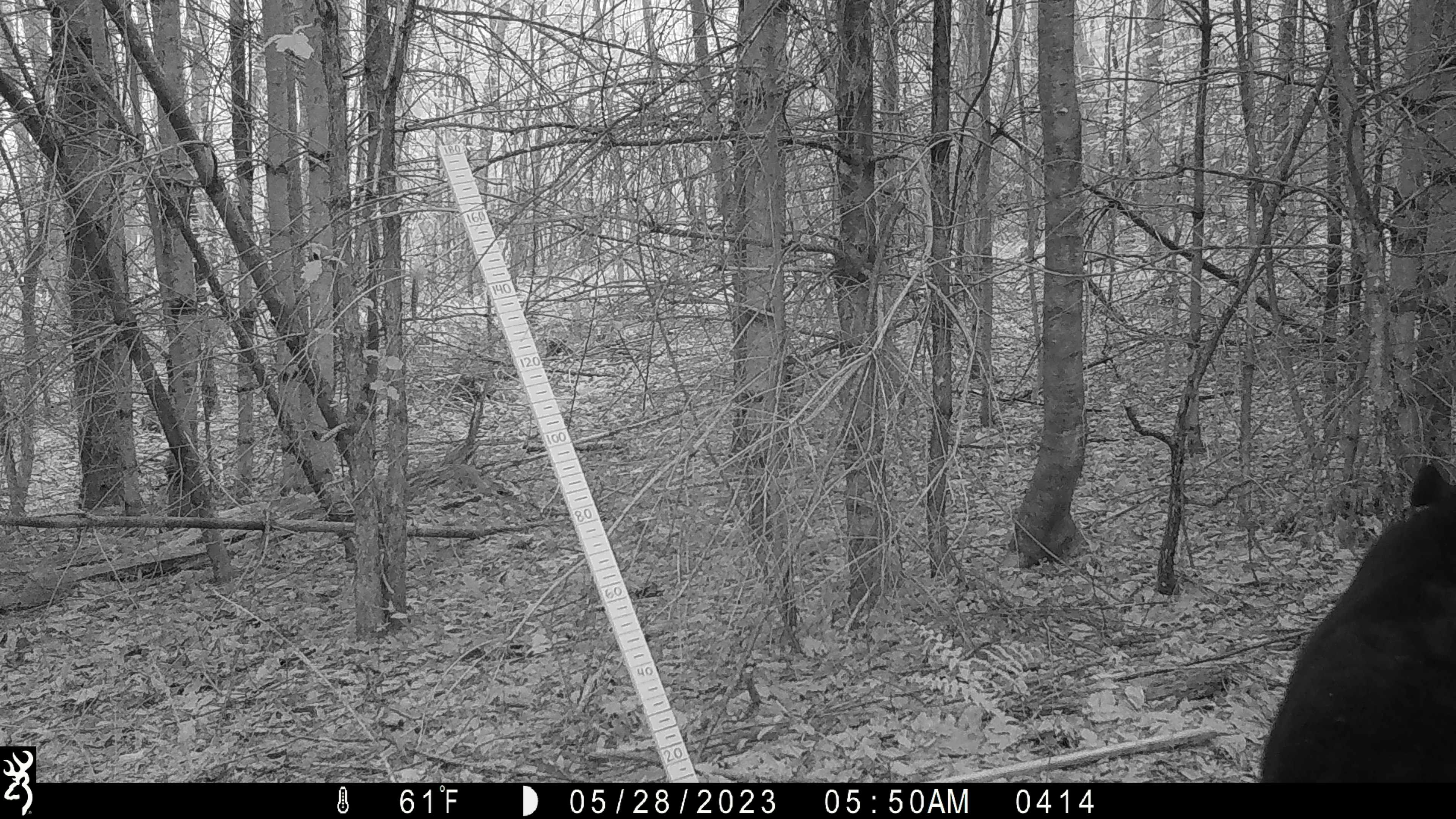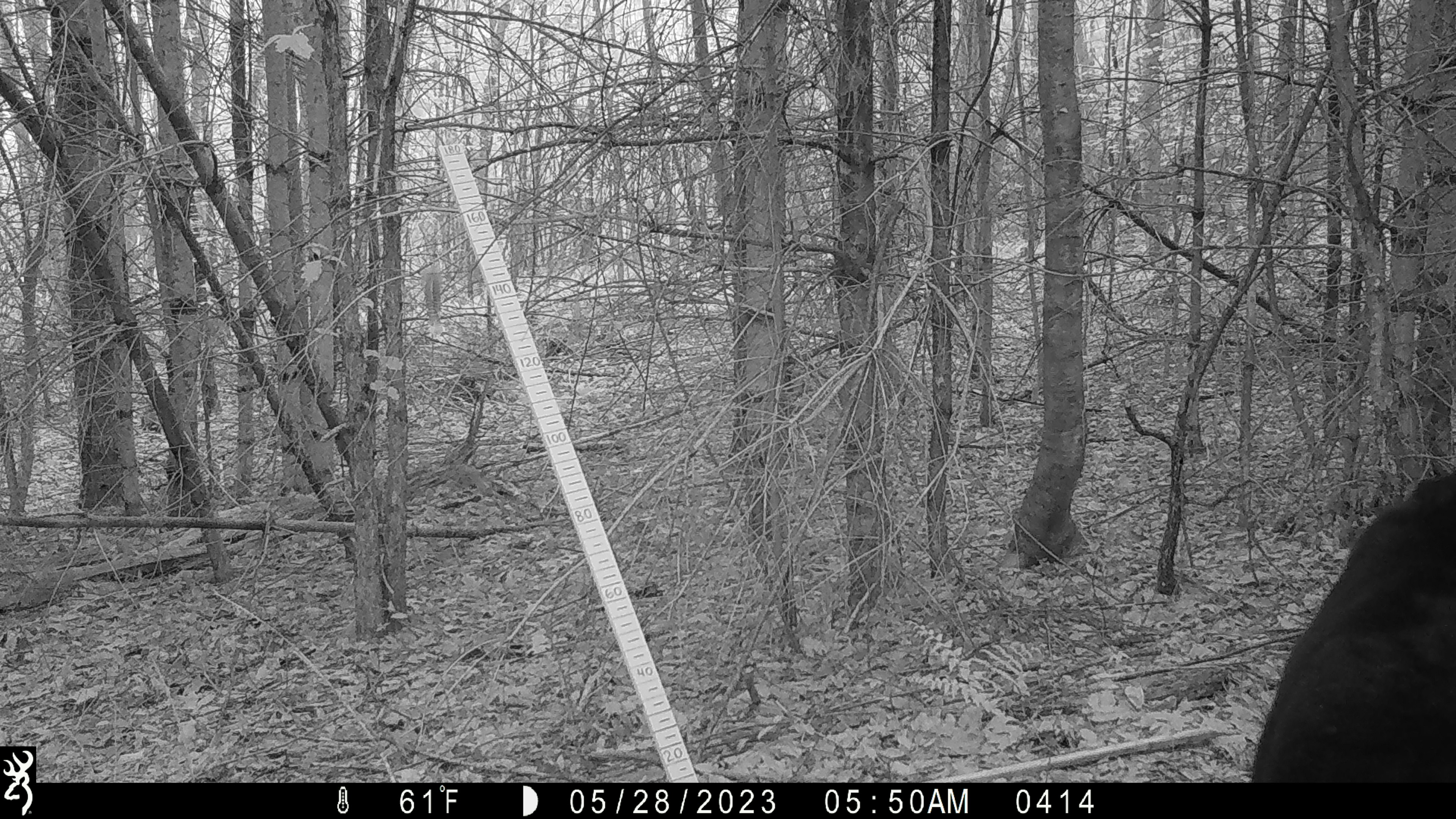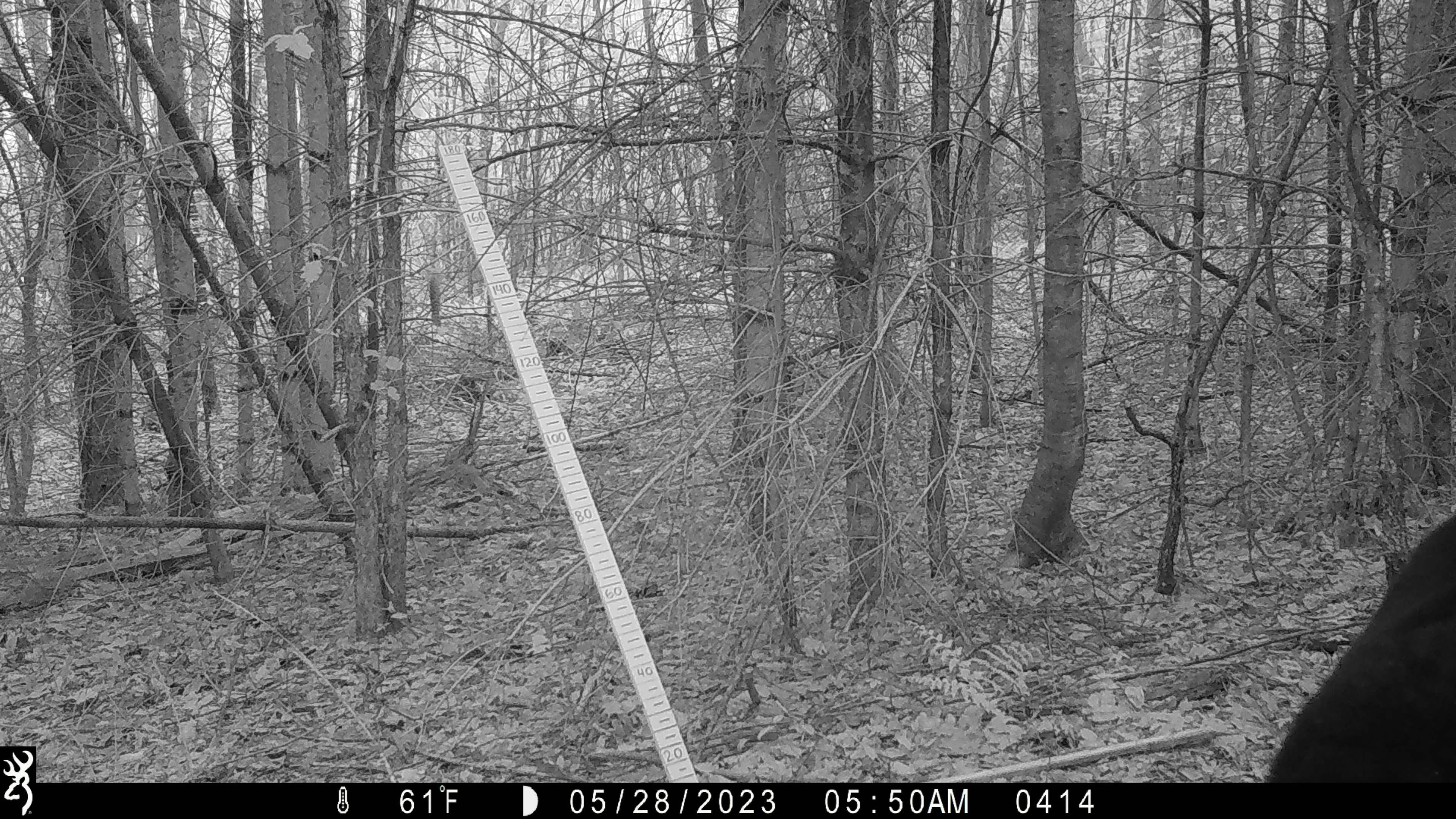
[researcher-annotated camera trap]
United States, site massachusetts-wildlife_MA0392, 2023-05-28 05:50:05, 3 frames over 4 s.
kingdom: Animalia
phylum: Chordata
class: Mammalia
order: Carnivora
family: Ursidae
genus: Ursus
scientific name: Ursus americanus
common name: black bear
Black bear (Ursus americanus).